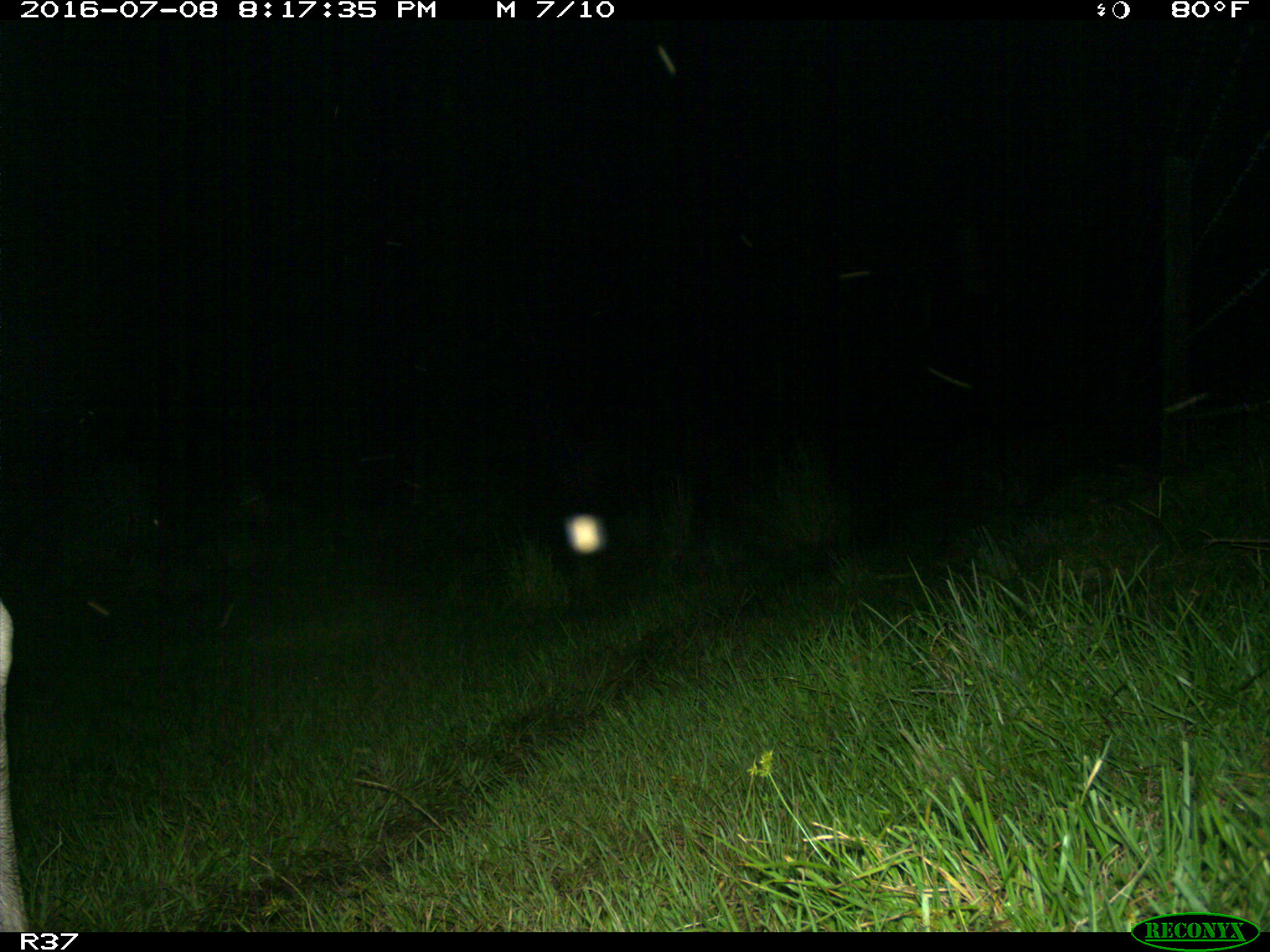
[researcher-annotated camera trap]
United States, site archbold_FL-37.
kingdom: Animalia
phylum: Chordata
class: Mammalia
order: Artiodactyla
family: Bovidae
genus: Bos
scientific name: Bos taurus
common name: domestic cow